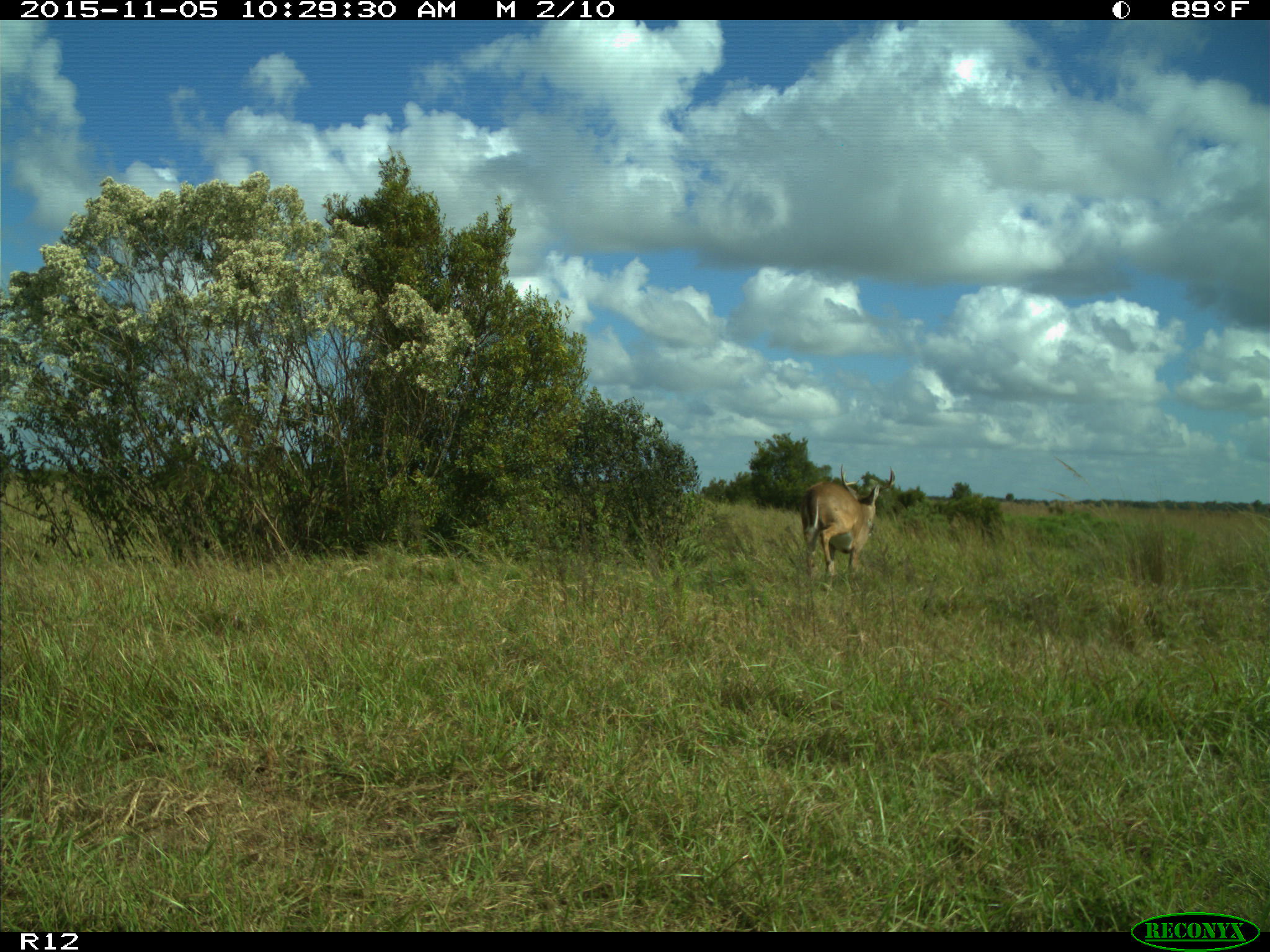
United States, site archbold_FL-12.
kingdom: Animalia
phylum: Chordata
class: Mammalia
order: Artiodactyla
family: Cervidae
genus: Odocoileus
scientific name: Odocoileus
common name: deer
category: unidentified deer